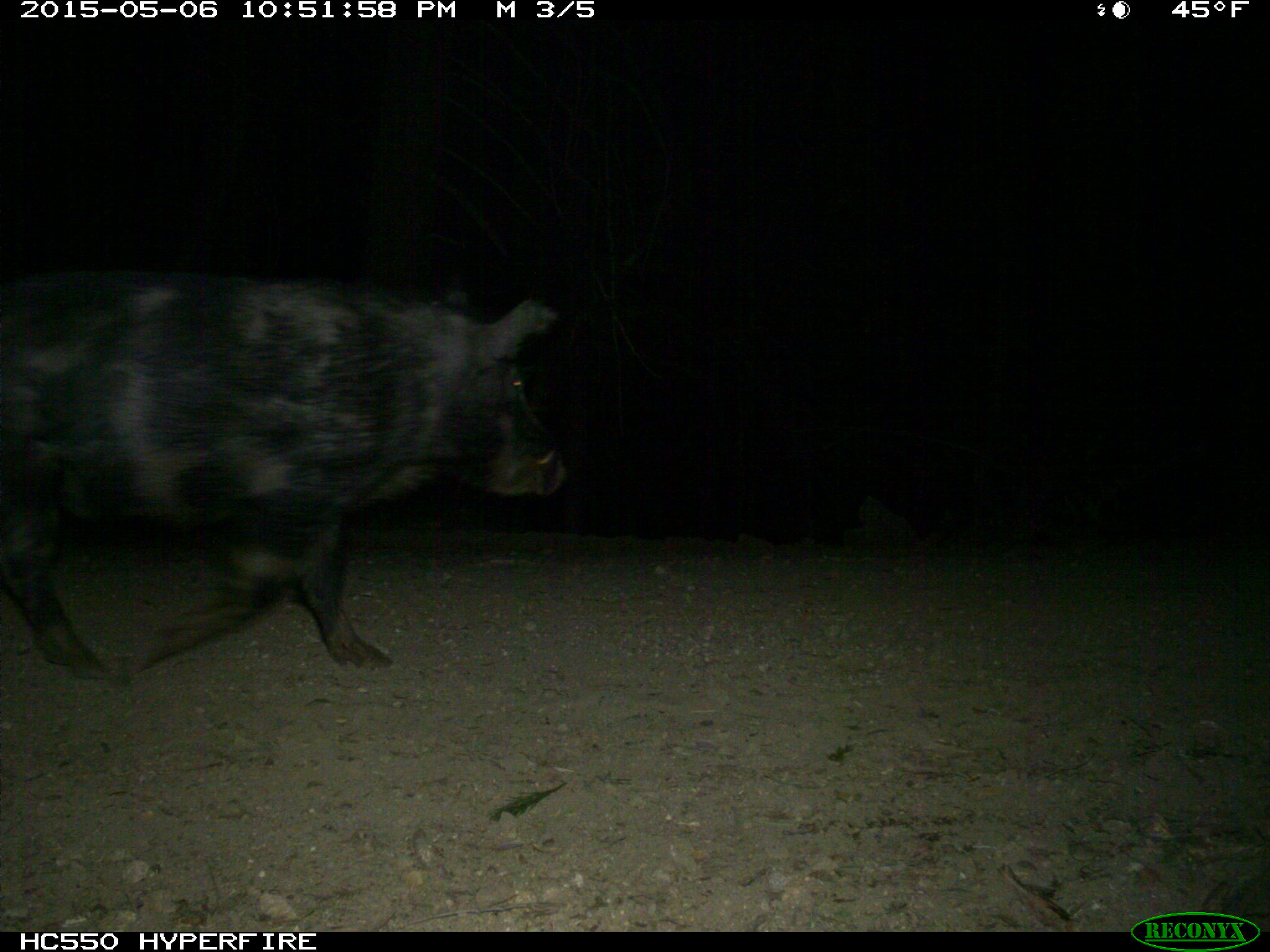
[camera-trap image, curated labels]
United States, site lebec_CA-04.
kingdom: Animalia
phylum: Chordata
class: Mammalia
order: Artiodactyla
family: Suidae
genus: Sus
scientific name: Sus scrofa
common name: wild boar